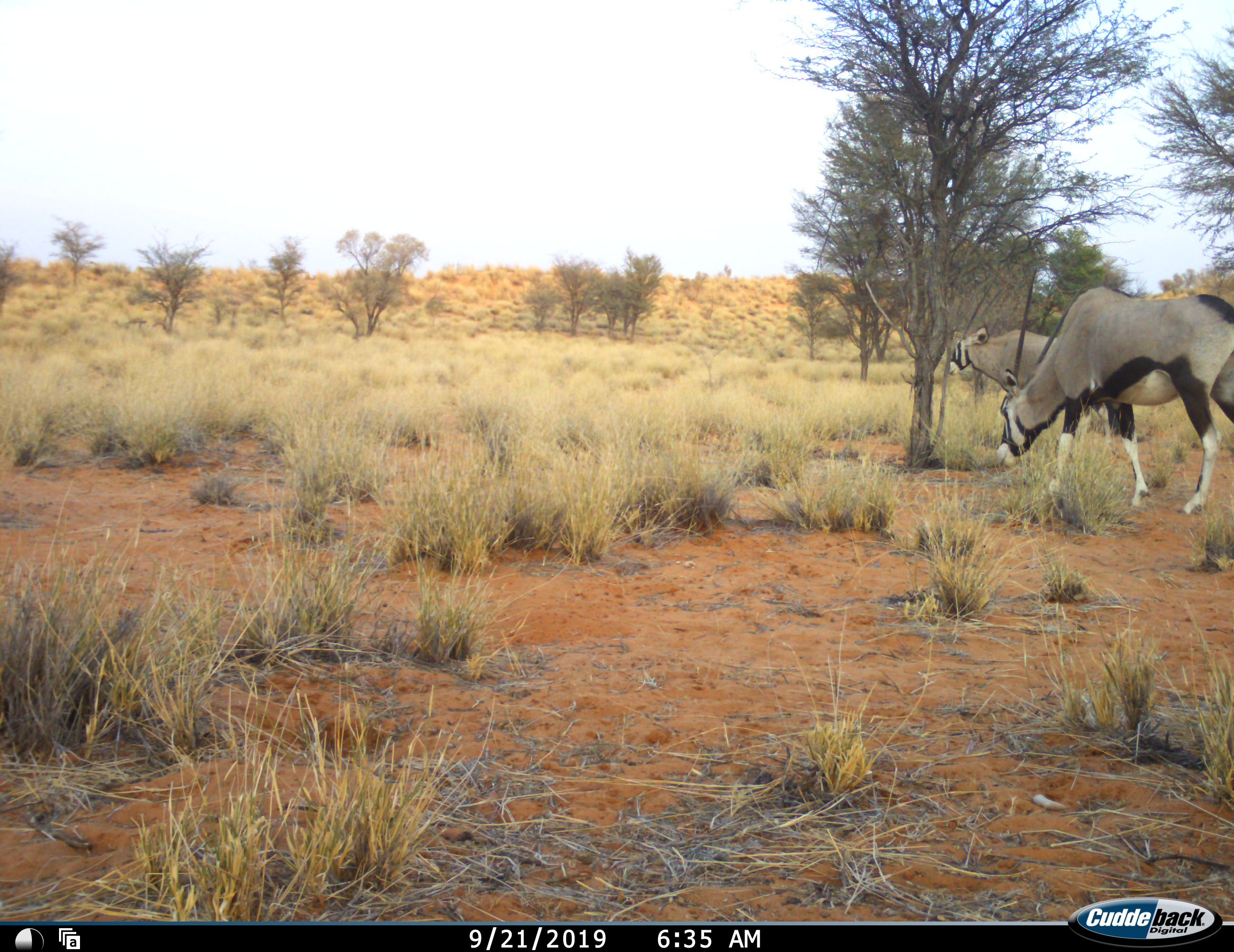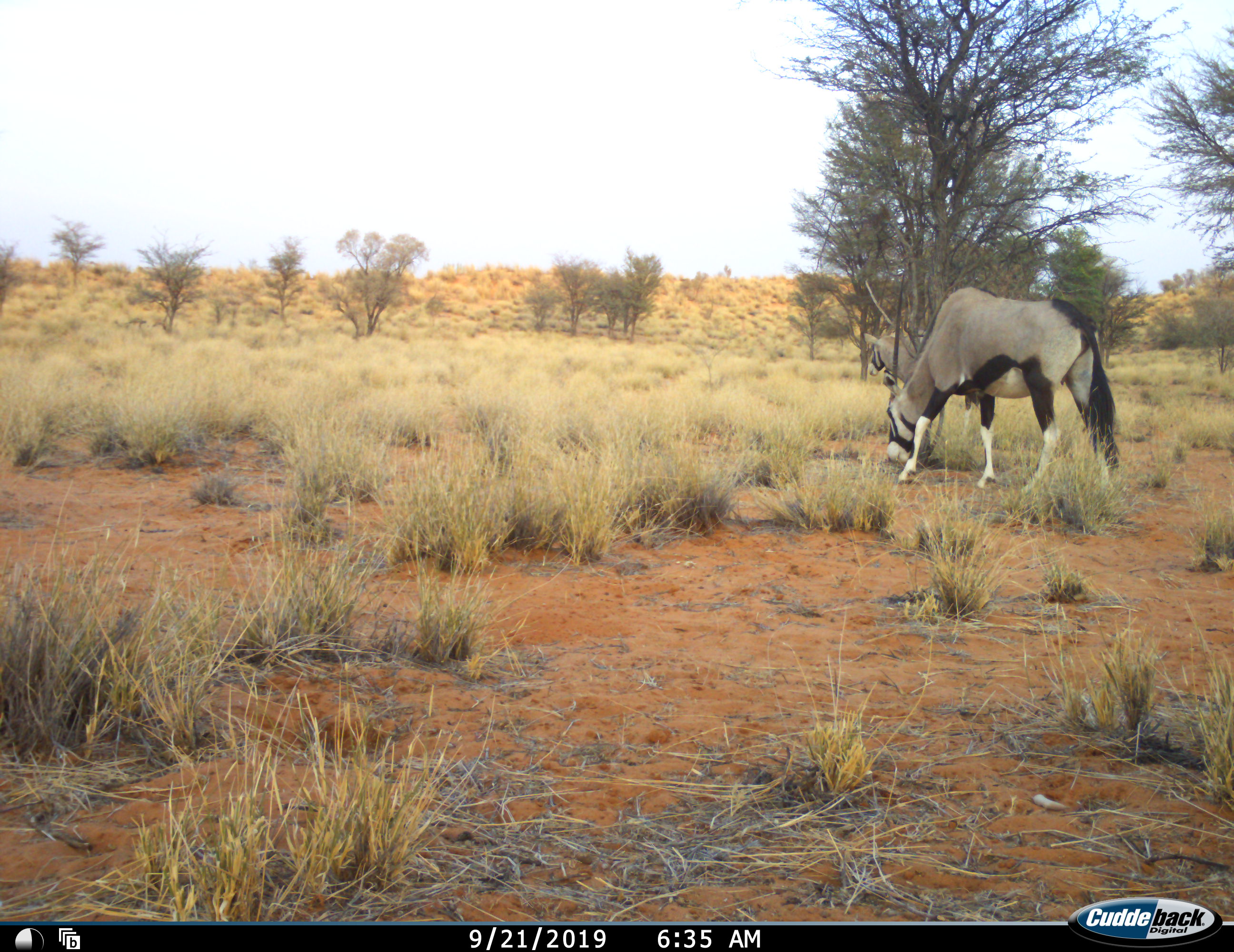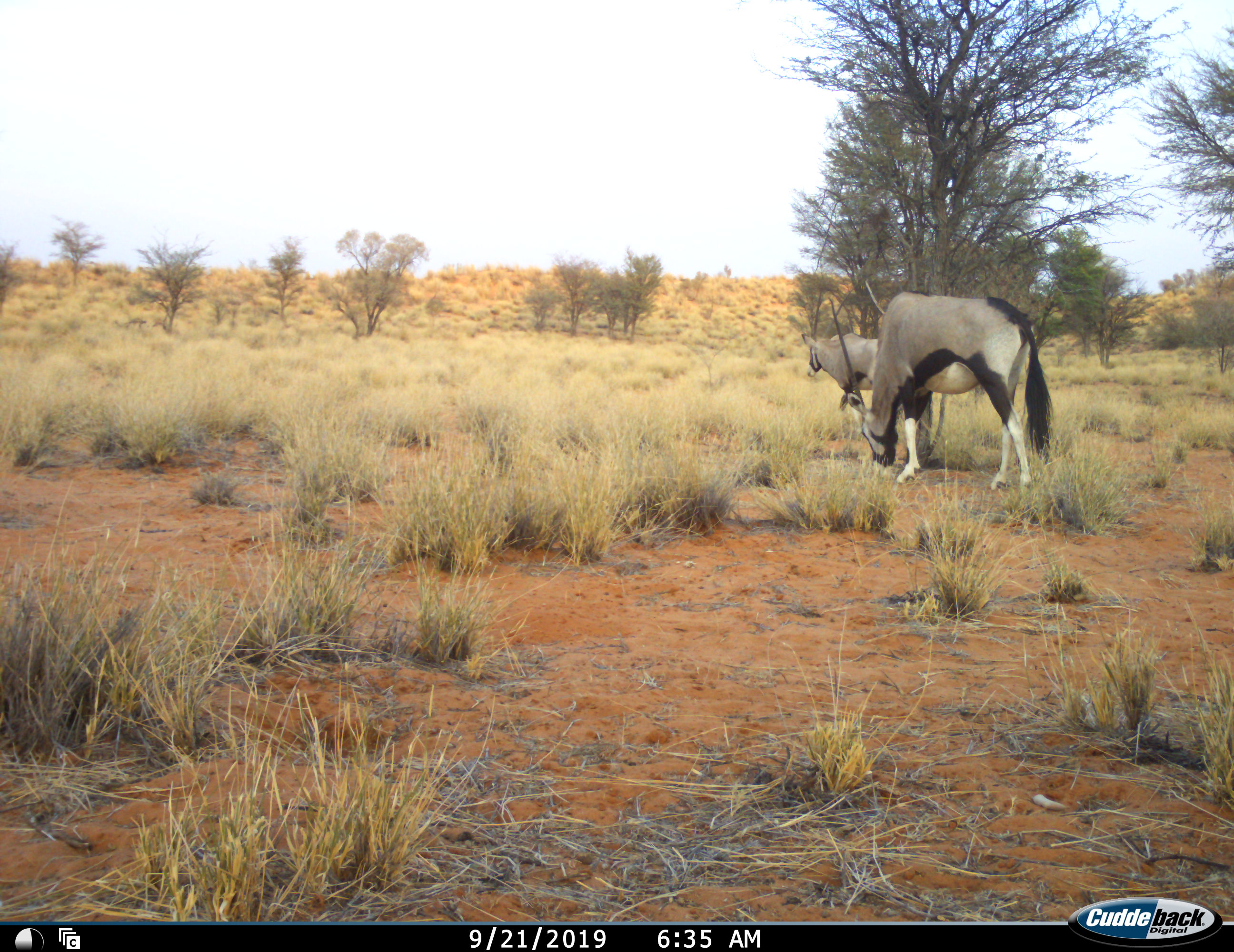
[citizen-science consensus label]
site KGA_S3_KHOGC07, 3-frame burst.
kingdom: Animalia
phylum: Chordata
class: Mammalia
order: Artiodactyla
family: Bovidae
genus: Oryx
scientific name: Oryx gazella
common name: gemsbok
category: oryx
Oryx (gemsbok) (Oryx gazella), count 2. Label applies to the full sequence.